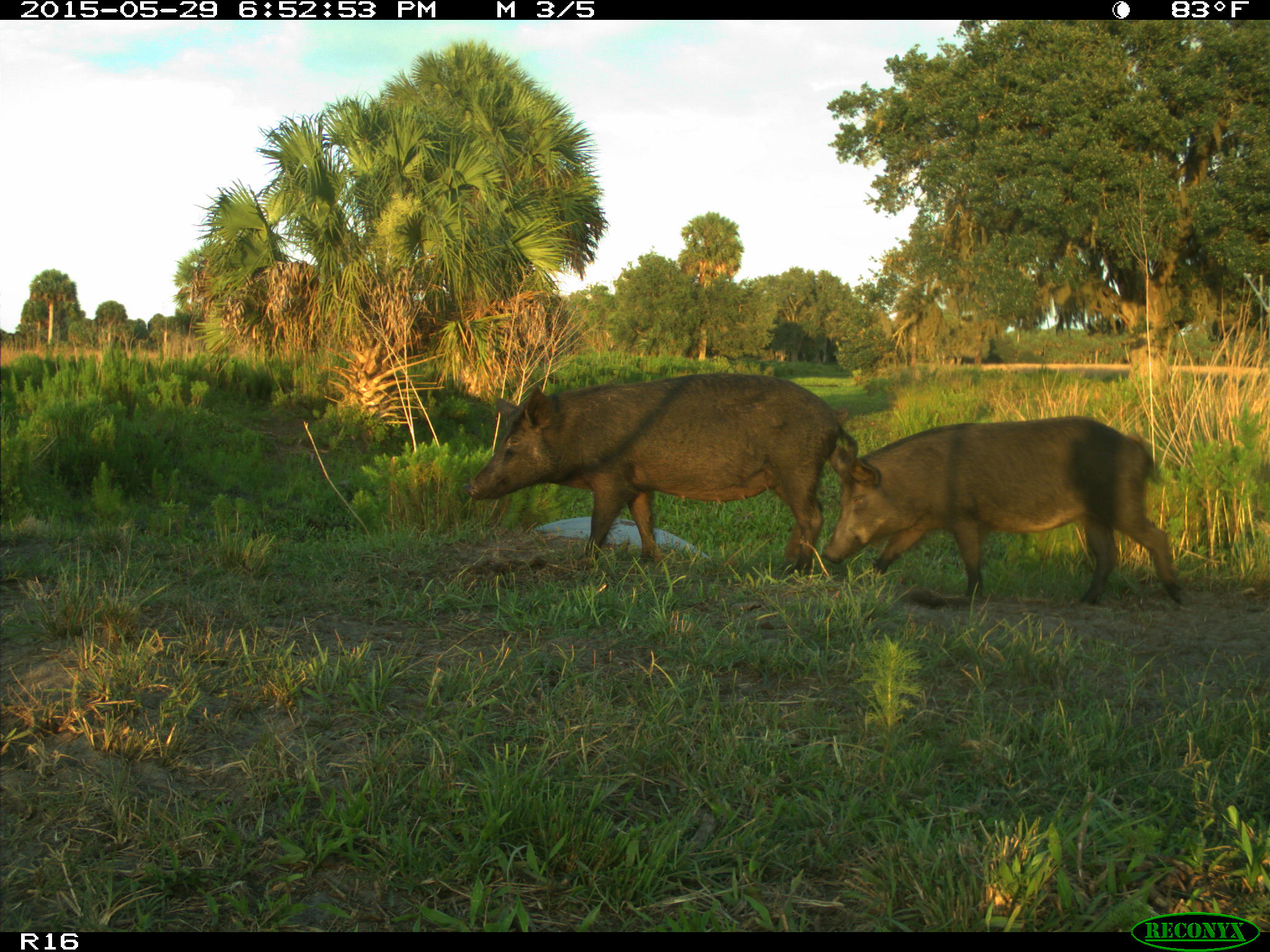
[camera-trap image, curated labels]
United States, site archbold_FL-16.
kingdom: Animalia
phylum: Chordata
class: Mammalia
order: Artiodactyla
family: Suidae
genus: Sus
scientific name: Sus scrofa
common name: wild boar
Sus scrofa (wild boar).